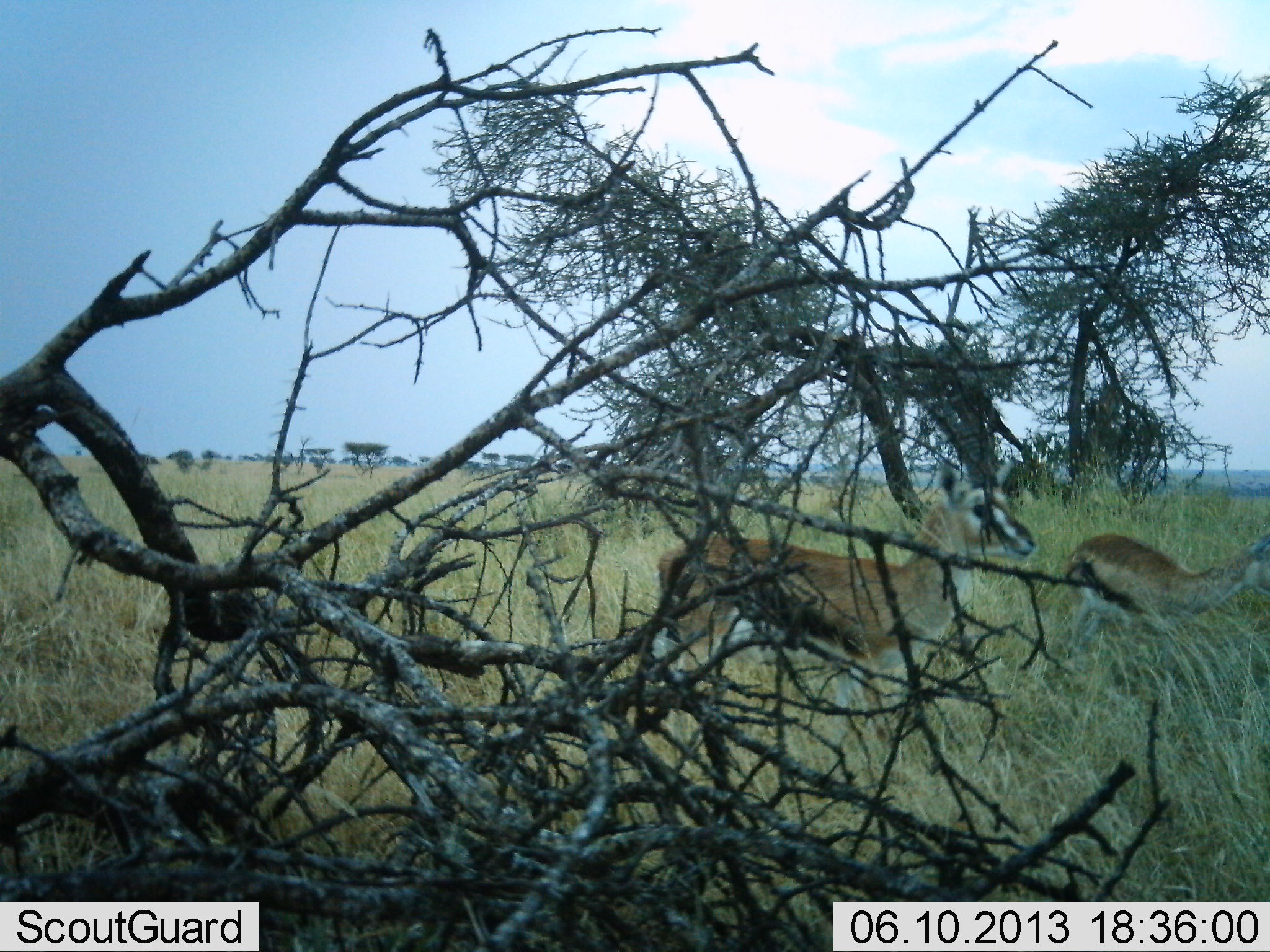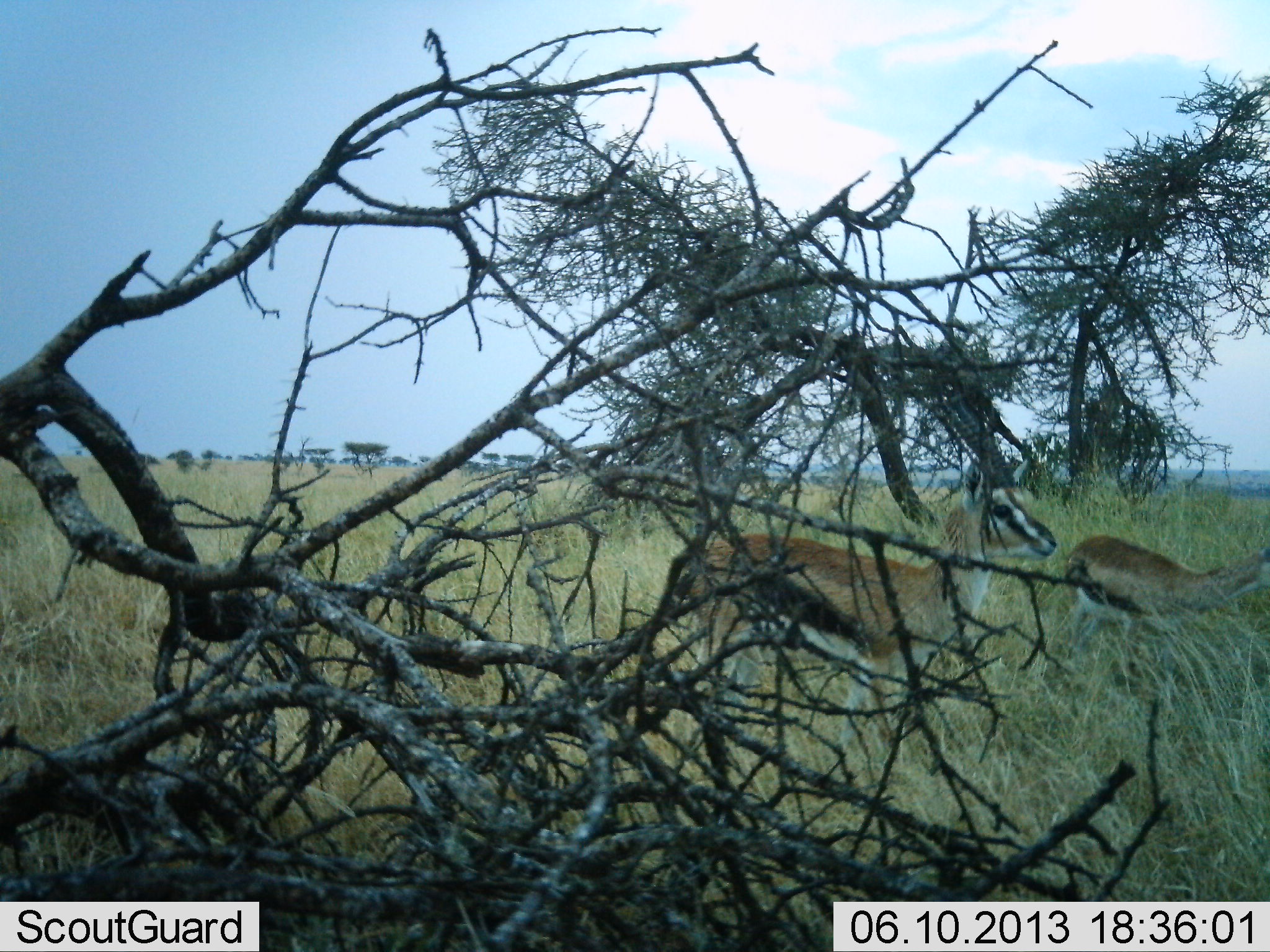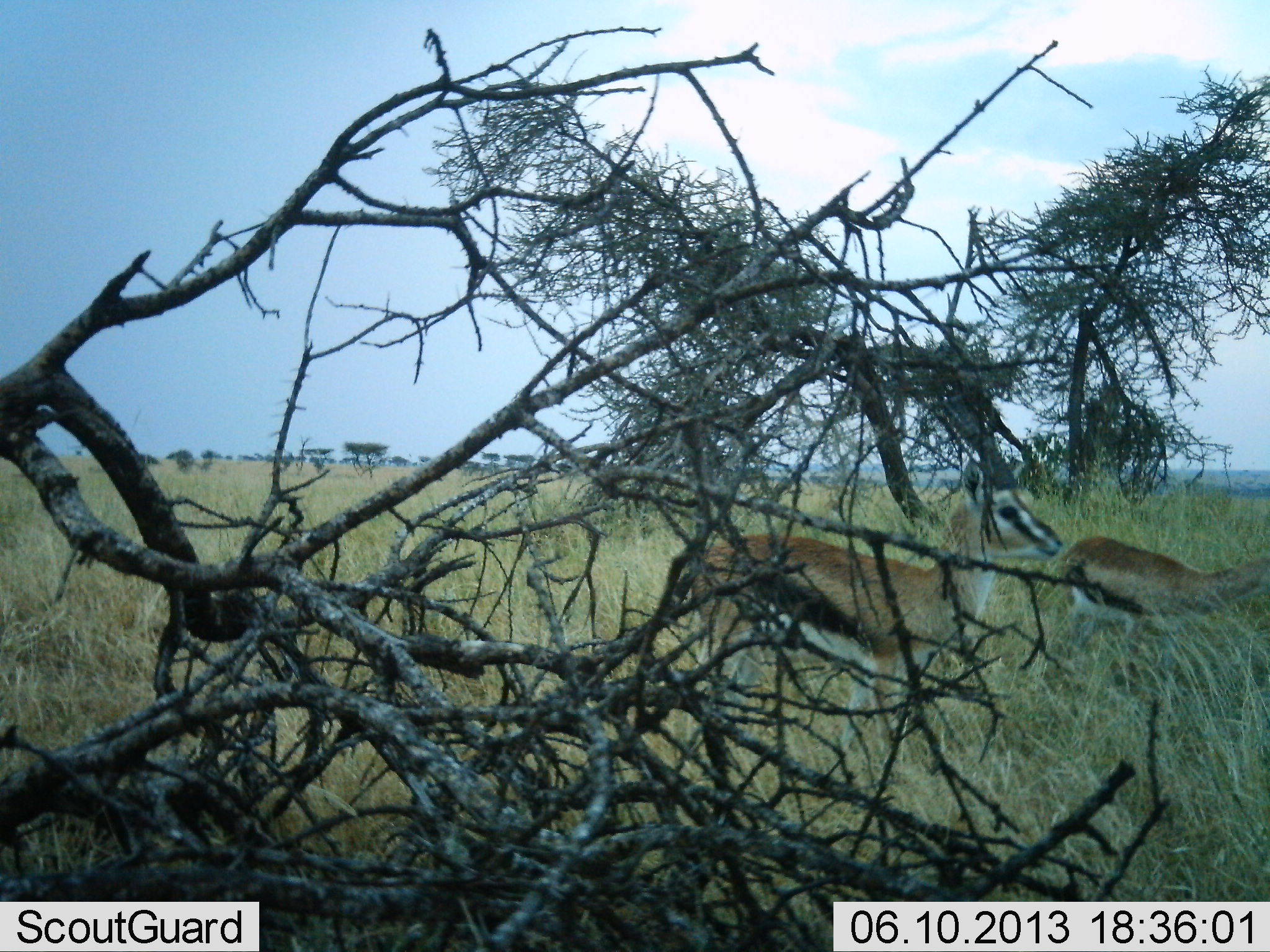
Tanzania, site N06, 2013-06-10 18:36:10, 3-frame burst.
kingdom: Animalia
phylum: Chordata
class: Mammalia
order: Artiodactyla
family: Bovidae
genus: Eudorcas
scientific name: Eudorcas thomsonii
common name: thomson's gazelle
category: gazellethomsons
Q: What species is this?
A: Gazellethomsons (thomson's gazelle) (Eudorcas thomsonii).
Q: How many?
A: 2.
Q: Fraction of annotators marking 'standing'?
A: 86%.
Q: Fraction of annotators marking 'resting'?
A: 0%.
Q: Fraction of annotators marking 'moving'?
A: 14%.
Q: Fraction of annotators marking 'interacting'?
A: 0%.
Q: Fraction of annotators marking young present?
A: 0%.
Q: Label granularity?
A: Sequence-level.